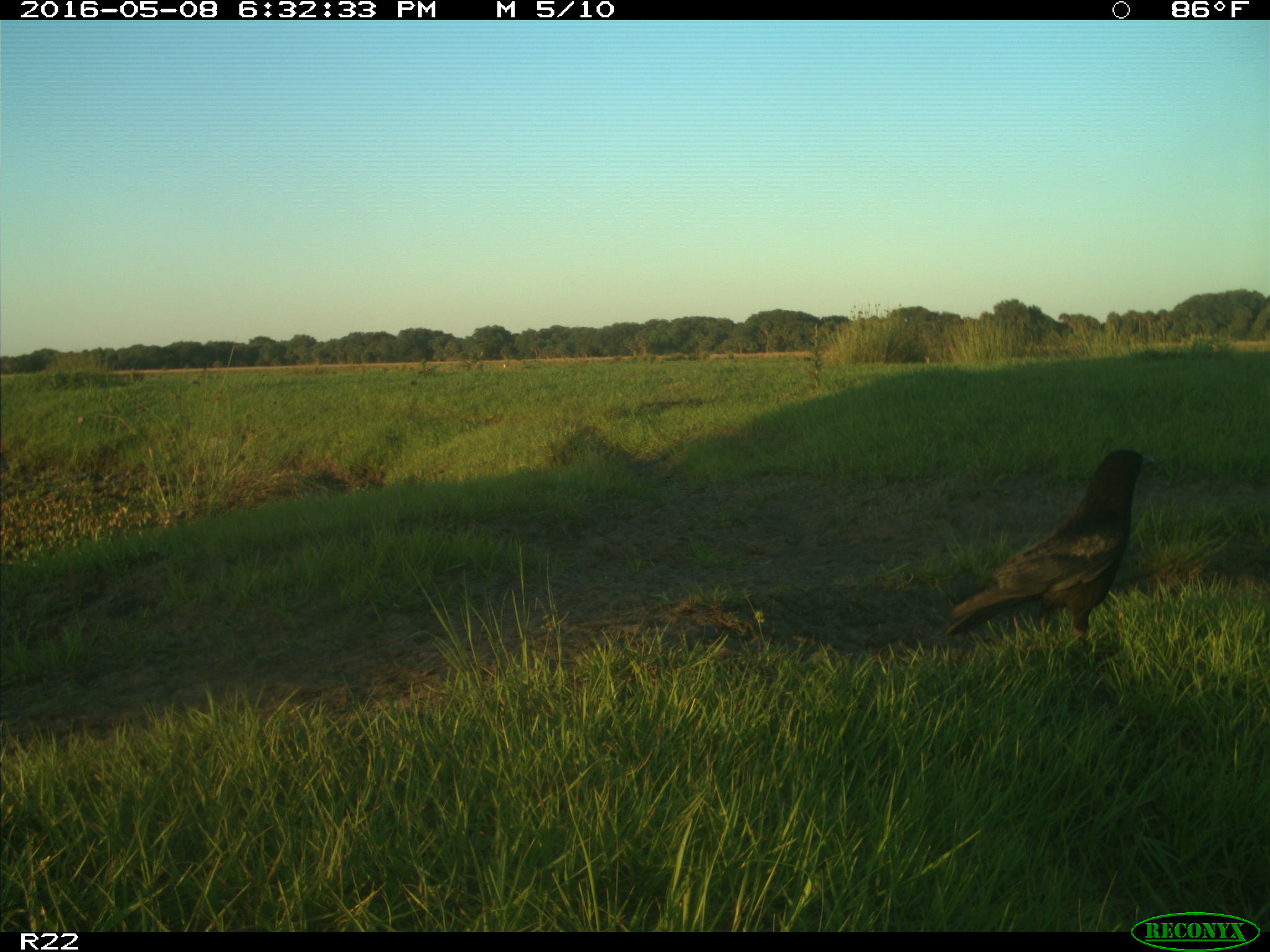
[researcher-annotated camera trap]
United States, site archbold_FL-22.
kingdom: Animalia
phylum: Chordata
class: Aves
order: Passeriformes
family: Corvidae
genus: Corvus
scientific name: Corvus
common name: crows and ravens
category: unidentified corvus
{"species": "unidentified corvus (crows and ravens) (Corvus)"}